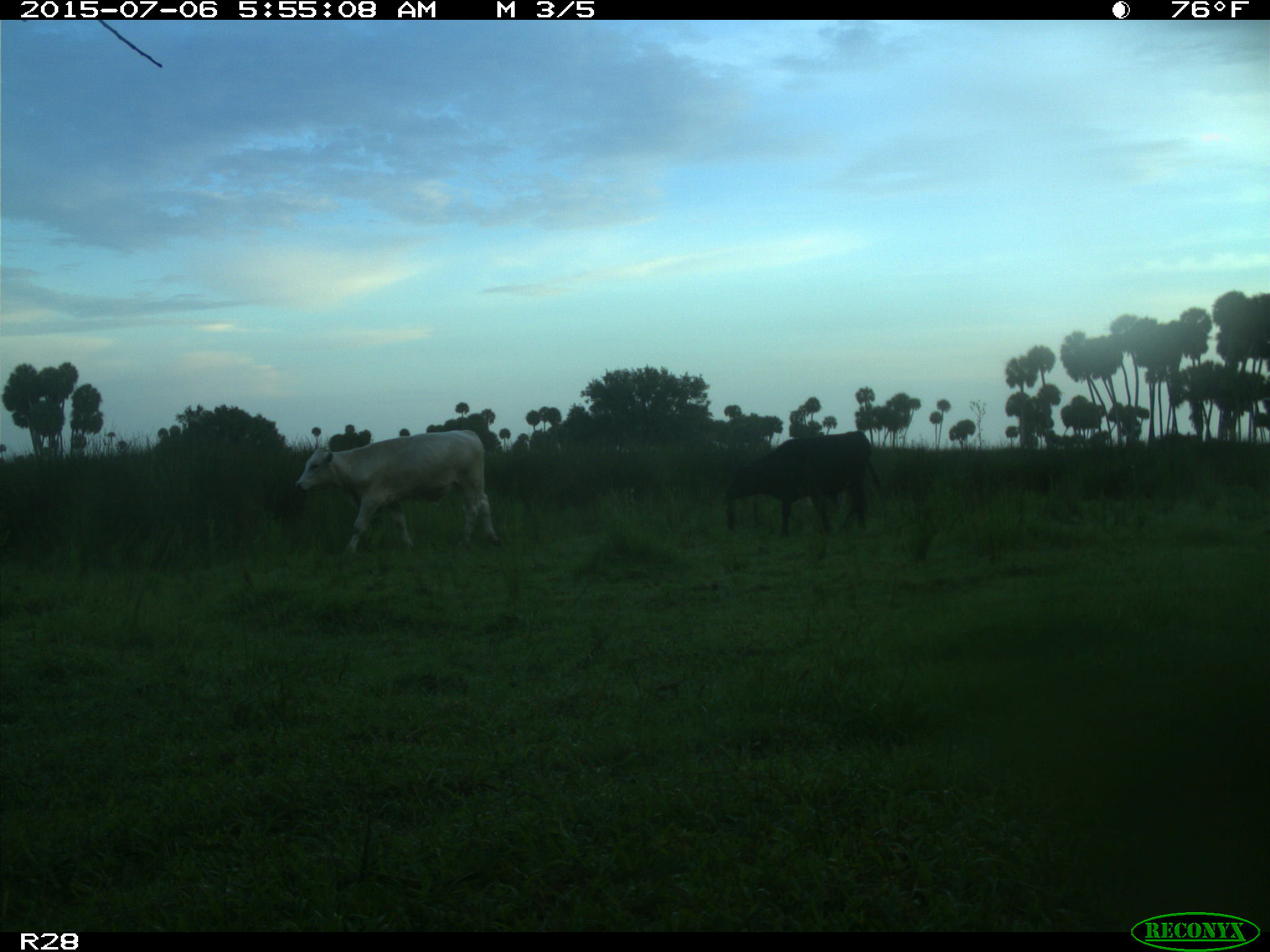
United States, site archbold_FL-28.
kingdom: Animalia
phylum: Chordata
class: Mammalia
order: Artiodactyla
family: Bovidae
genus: Bos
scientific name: Bos taurus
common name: domestic cow